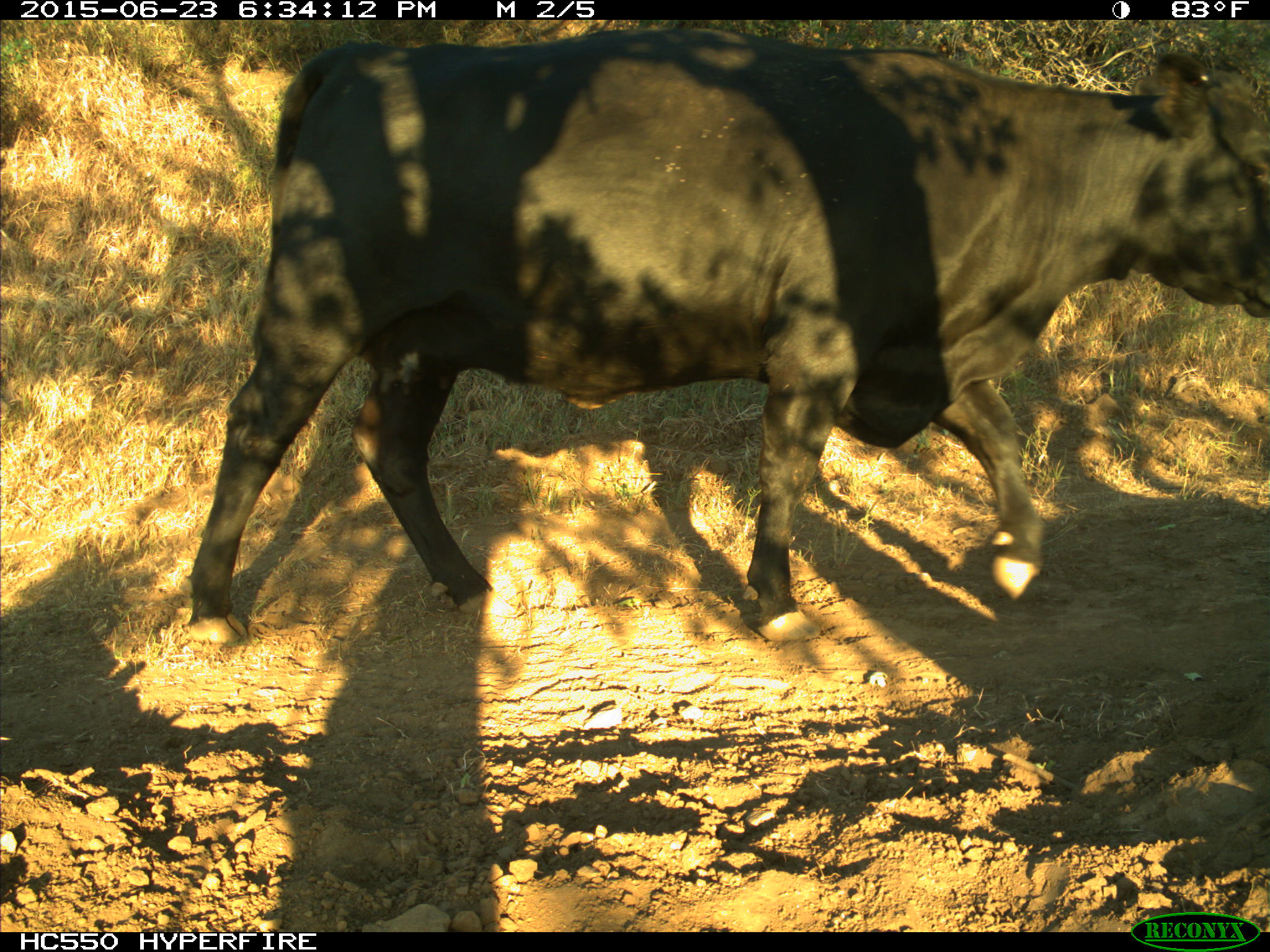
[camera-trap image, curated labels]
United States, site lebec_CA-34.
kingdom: Animalia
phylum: Chordata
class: Mammalia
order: Artiodactyla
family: Bovidae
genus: Bos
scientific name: Bos taurus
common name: domestic cow